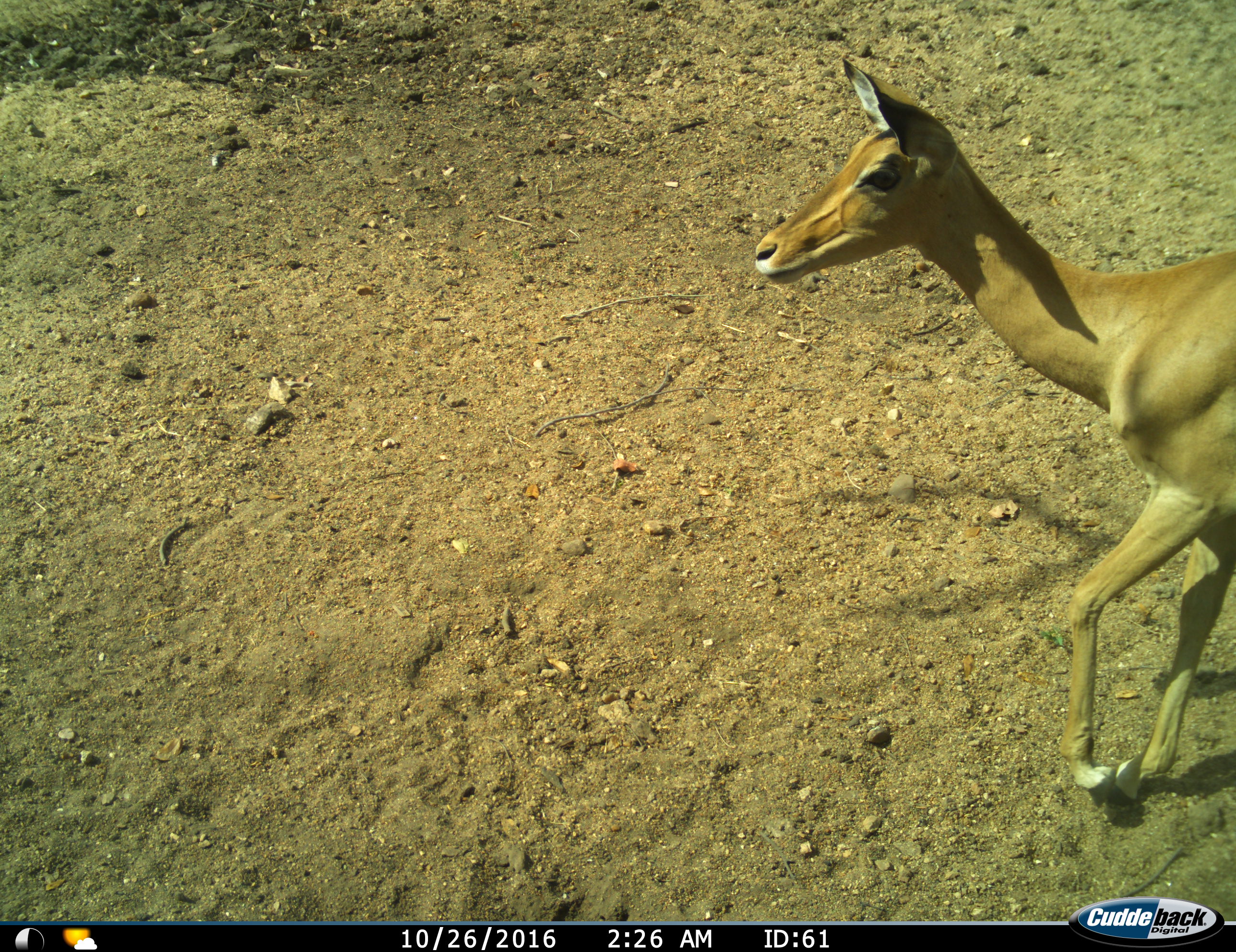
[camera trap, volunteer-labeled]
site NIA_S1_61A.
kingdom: Animalia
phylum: Chordata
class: Mammalia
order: Artiodactyla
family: Bovidae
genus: Aepyceros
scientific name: Aepyceros melampus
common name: impala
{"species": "impala (Aepyceros melampus)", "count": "1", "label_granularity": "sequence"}